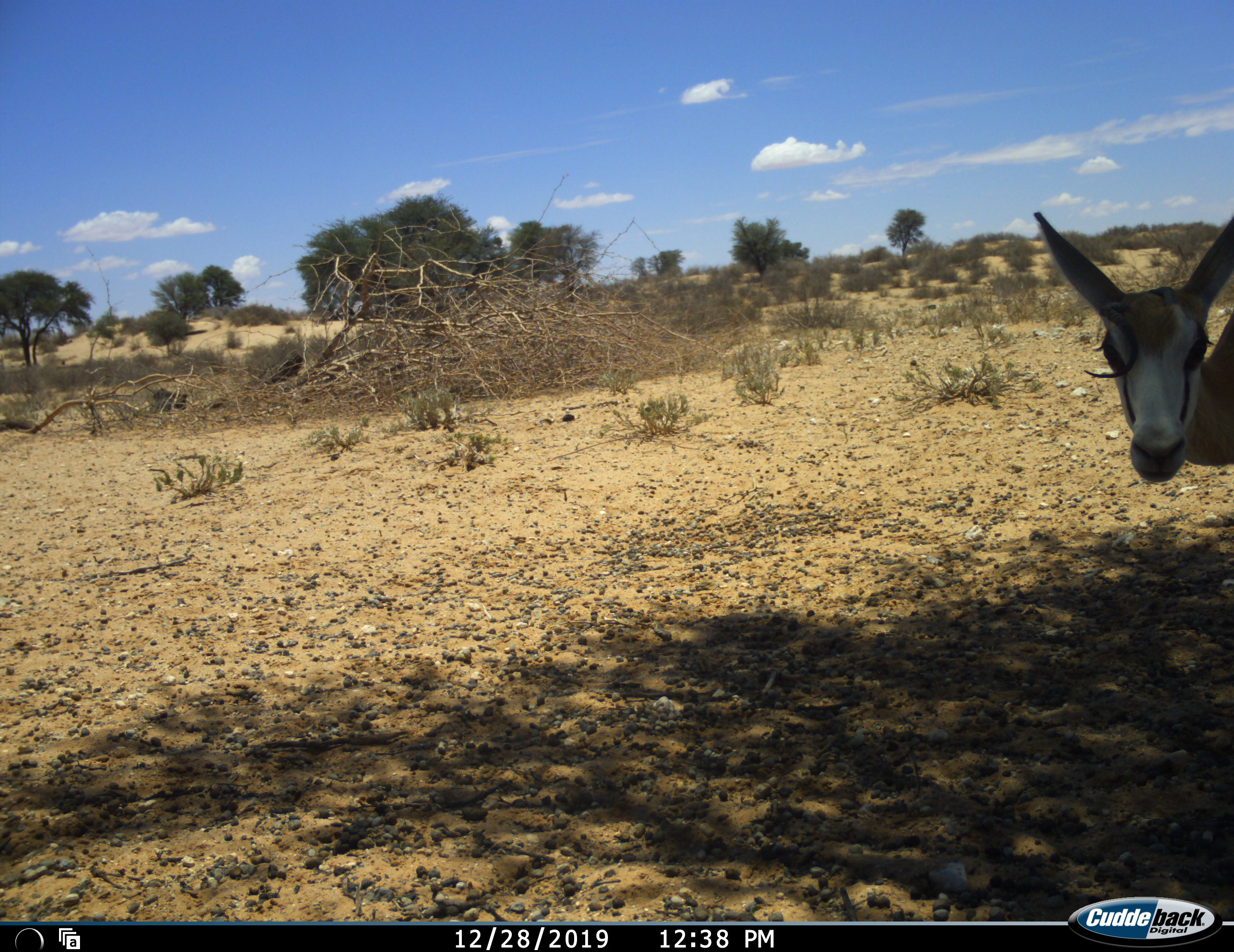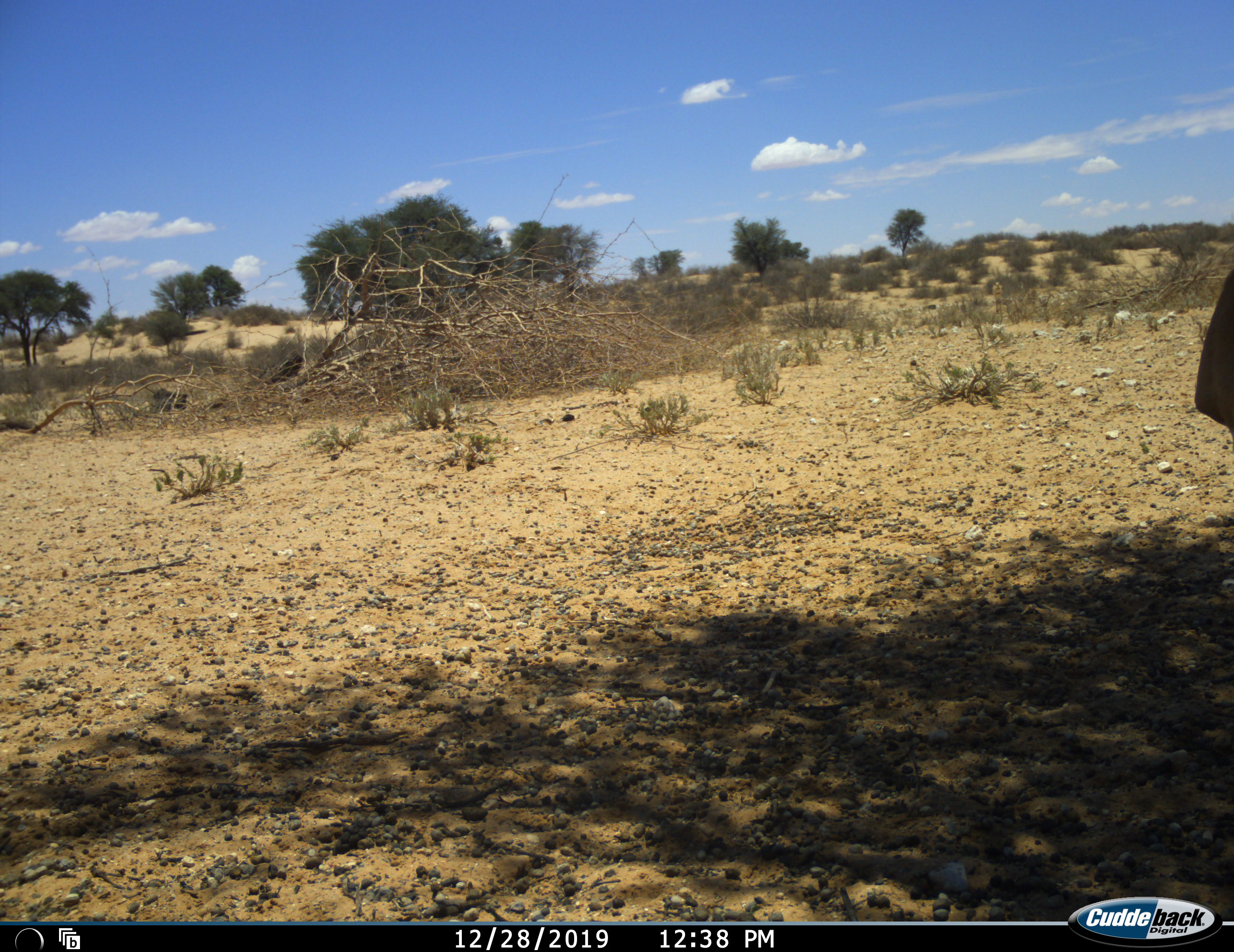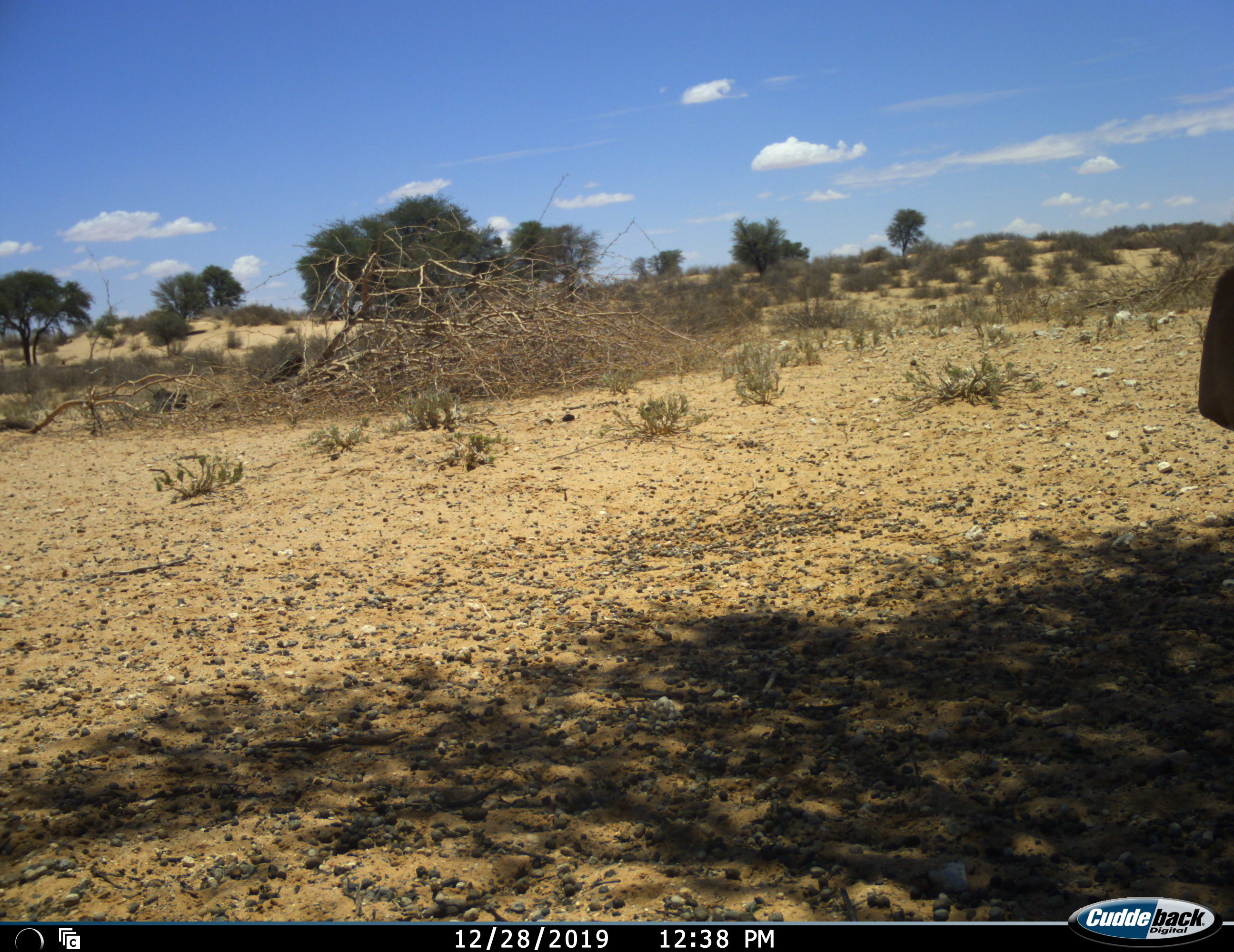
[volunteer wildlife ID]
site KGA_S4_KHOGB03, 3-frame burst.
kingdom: Animalia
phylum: Chordata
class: Mammalia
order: Artiodactyla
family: Bovidae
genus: Antidorcas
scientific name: Antidorcas marsupialis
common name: springbok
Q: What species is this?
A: Springbok (Antidorcas marsupialis).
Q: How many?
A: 1.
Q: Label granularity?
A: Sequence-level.